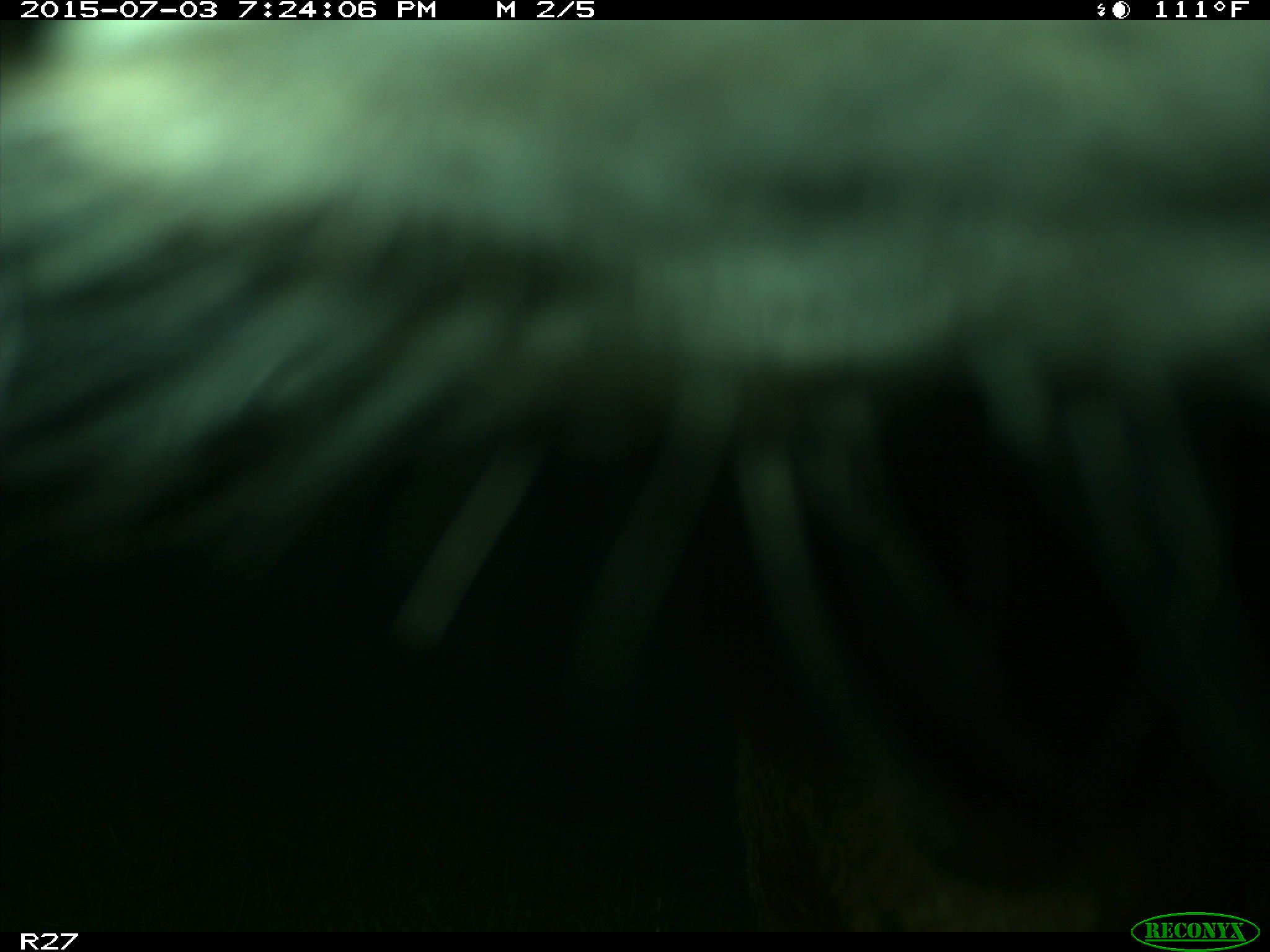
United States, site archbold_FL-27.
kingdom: Animalia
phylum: Chordata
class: Mammalia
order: Artiodactyla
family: Bovidae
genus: Bos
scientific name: Bos taurus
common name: domestic cow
Bos taurus (domestic cow).